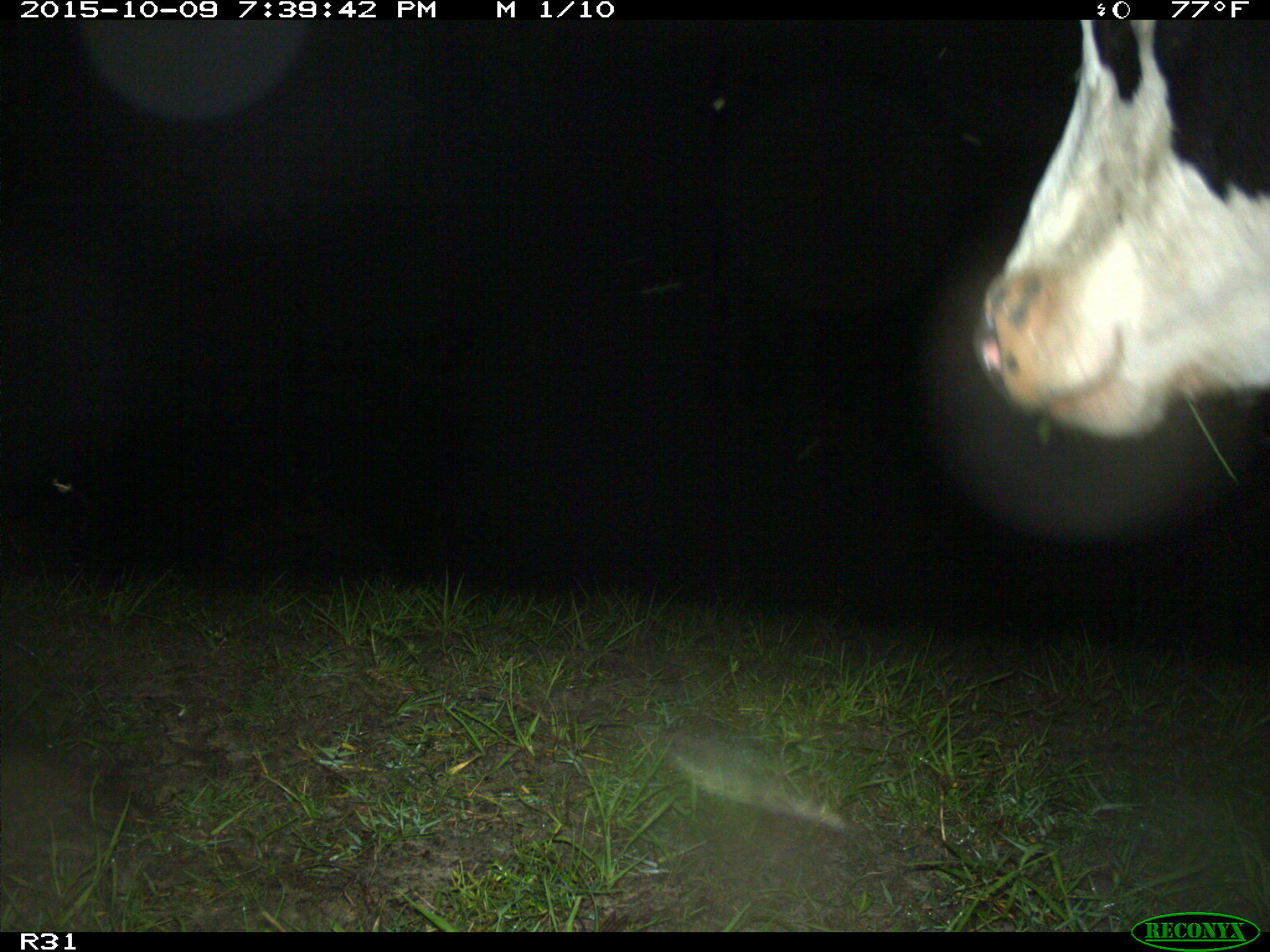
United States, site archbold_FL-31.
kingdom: Animalia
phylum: Chordata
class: Mammalia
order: Artiodactyla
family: Bovidae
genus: Bos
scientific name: Bos taurus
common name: domestic cow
Bos taurus (domestic cow).